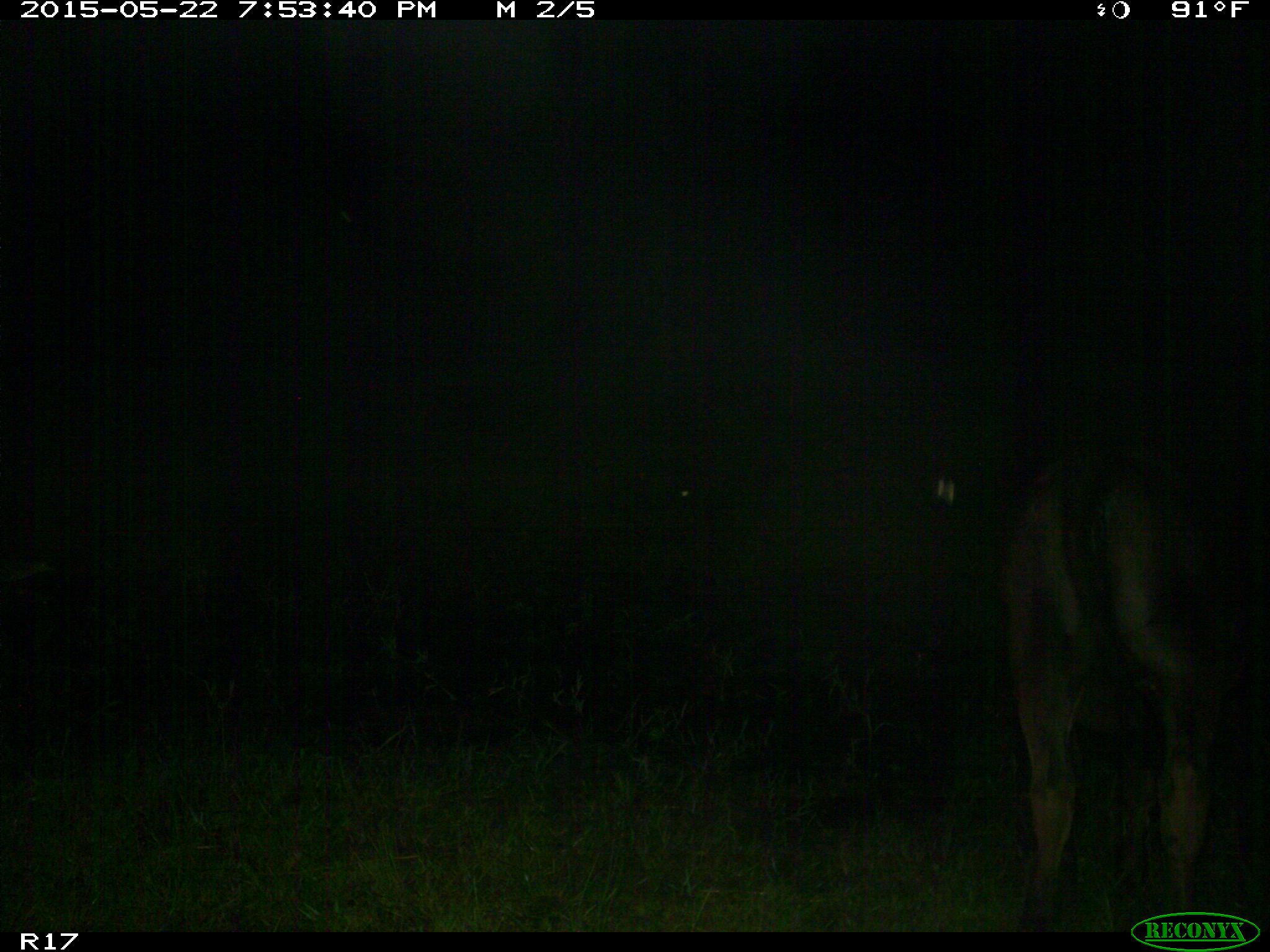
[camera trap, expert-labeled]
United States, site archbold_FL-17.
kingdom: Animalia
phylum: Chordata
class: Mammalia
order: Artiodactyla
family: Bovidae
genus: Bos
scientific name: Bos taurus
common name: domestic cow